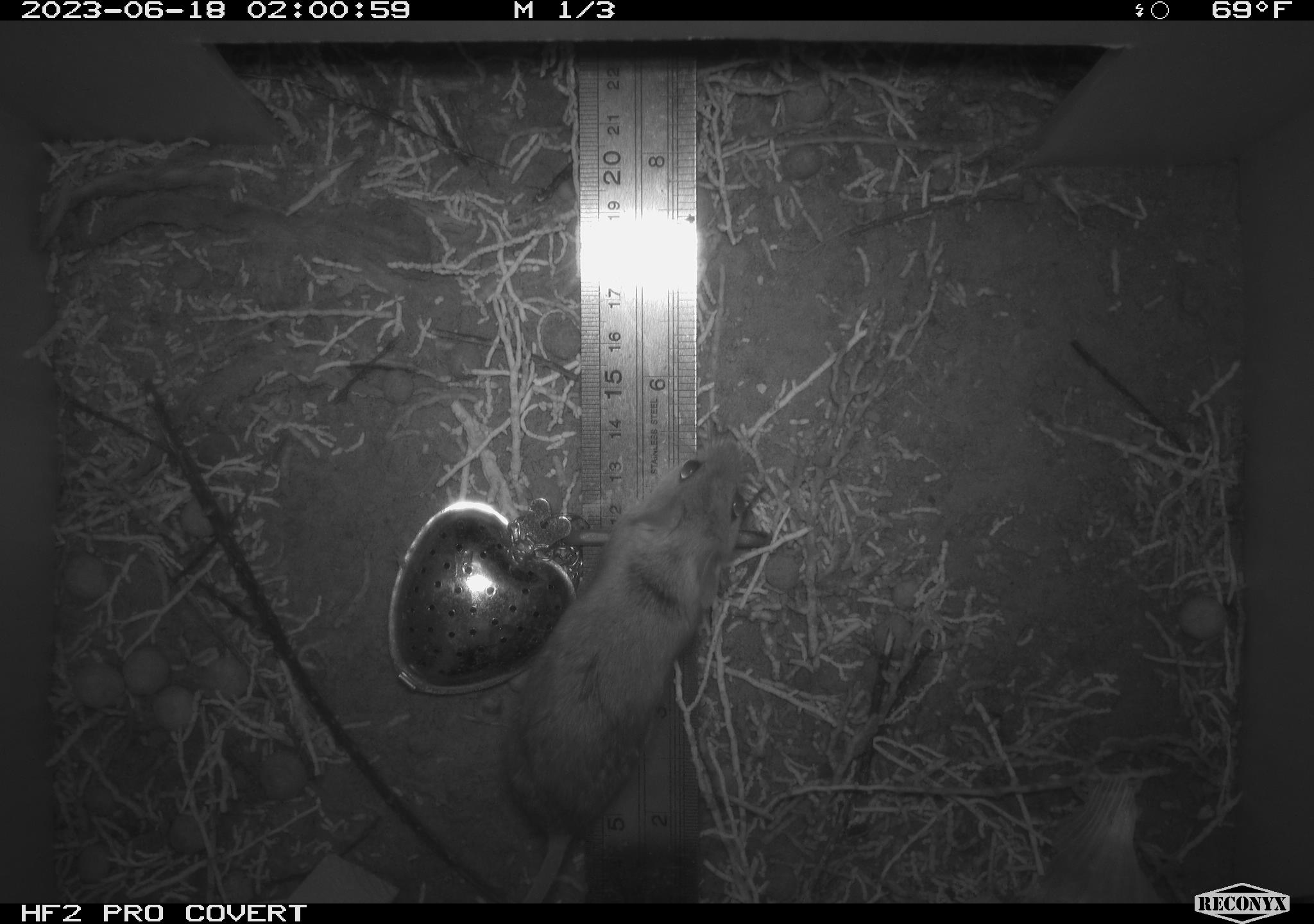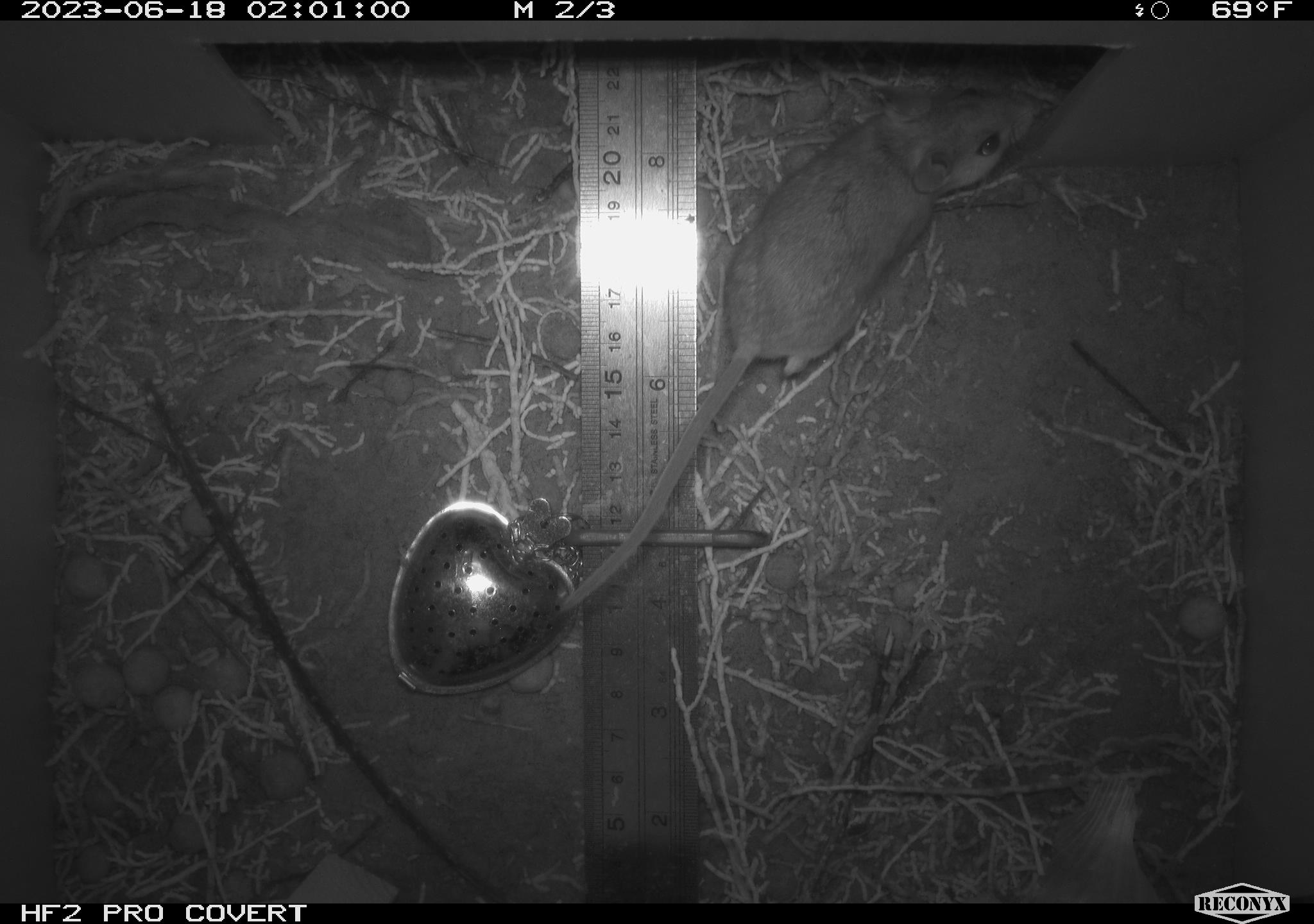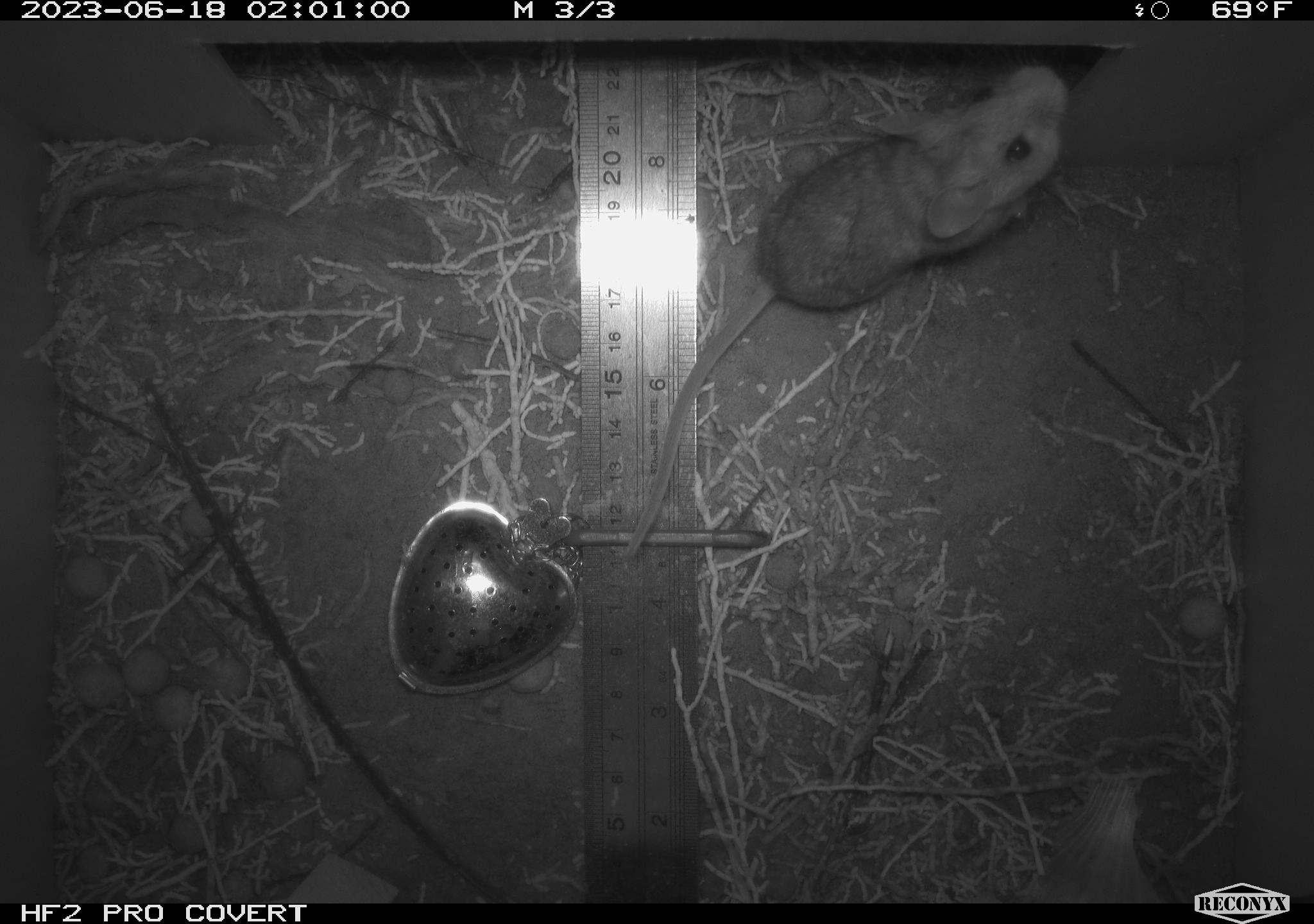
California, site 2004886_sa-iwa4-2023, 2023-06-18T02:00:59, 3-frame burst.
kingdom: Animalia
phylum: Chordata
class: Mammalia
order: Rodentia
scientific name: Rodentia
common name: mouse species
Mouse species (Rodentia).